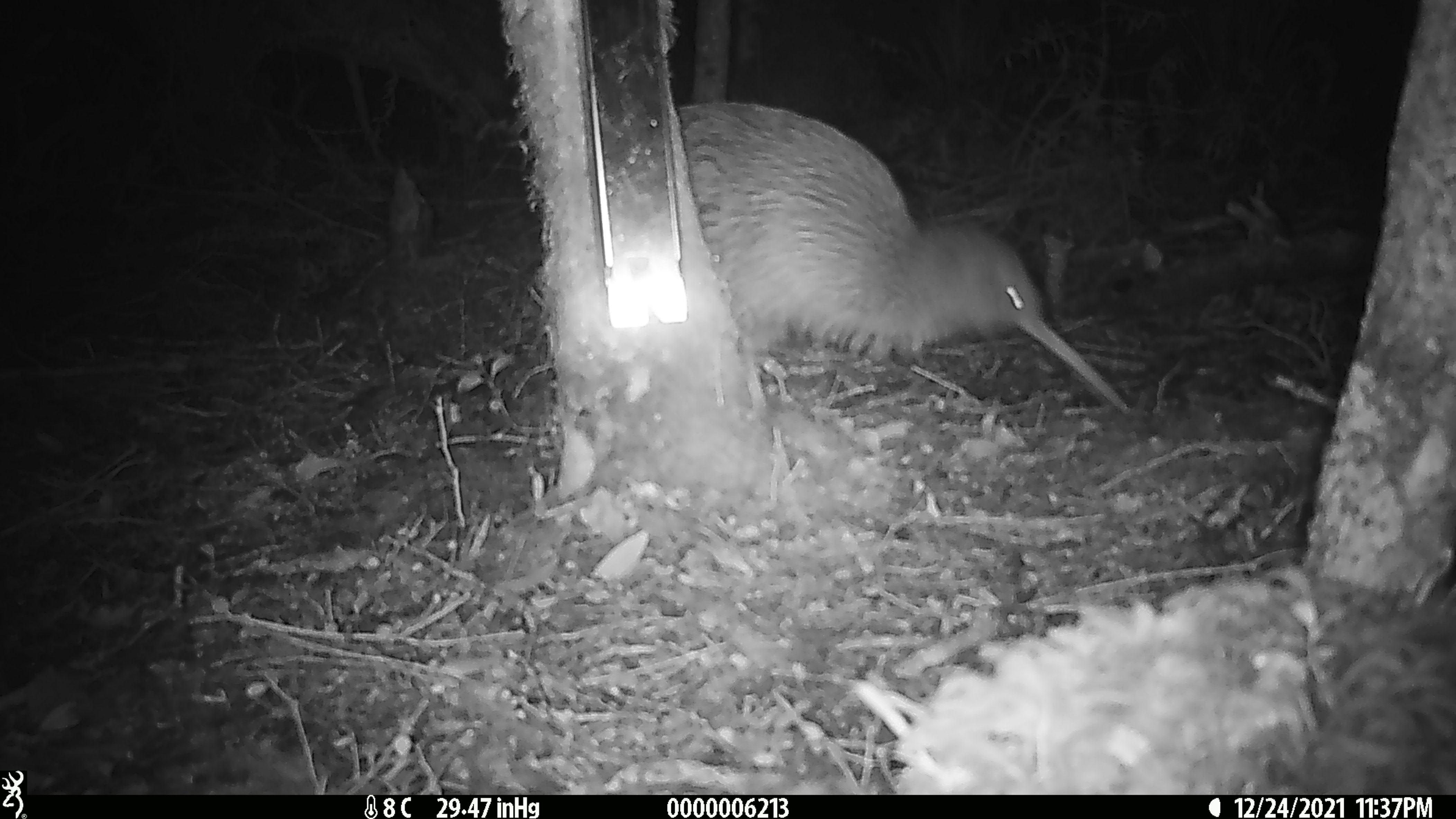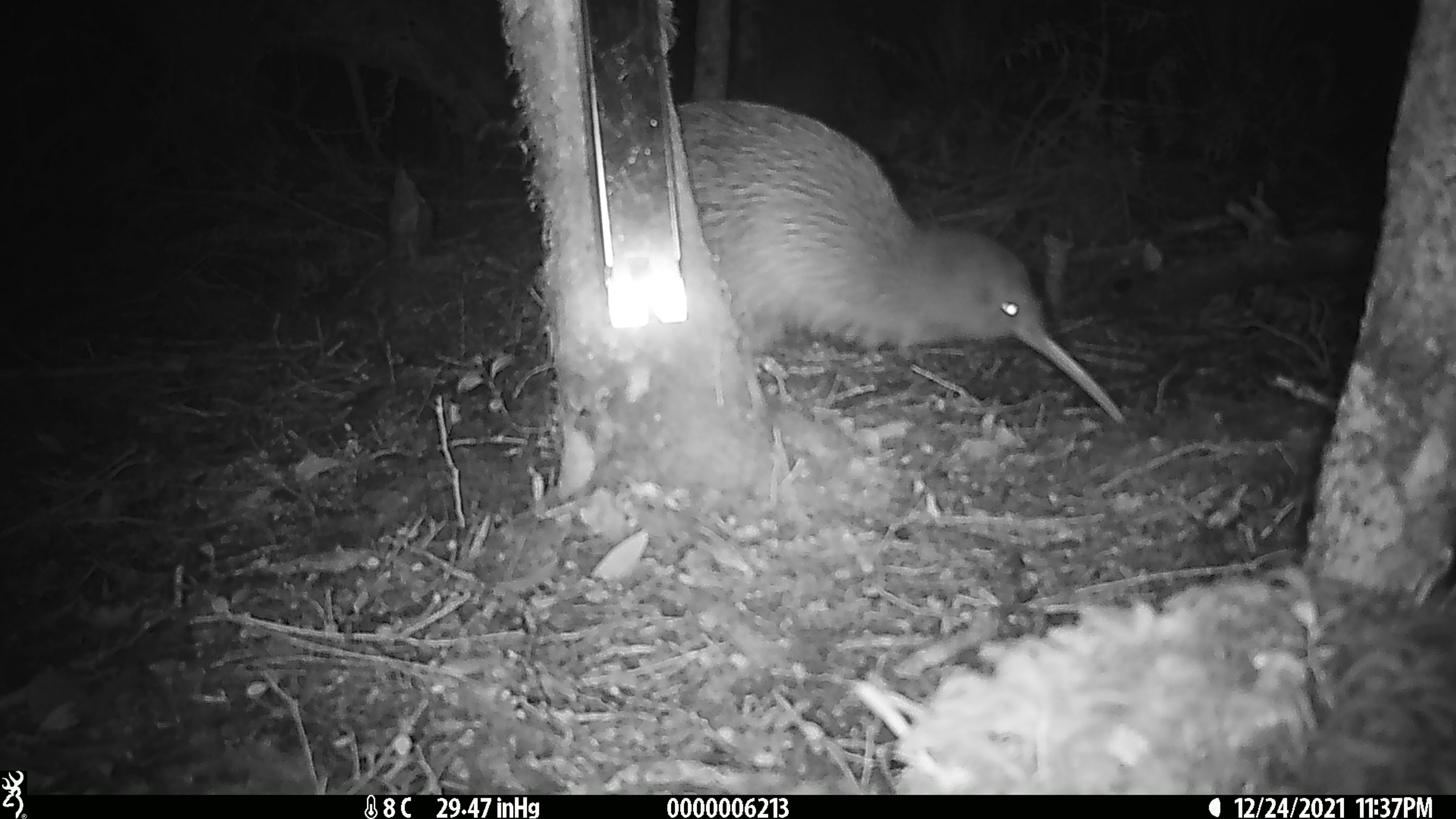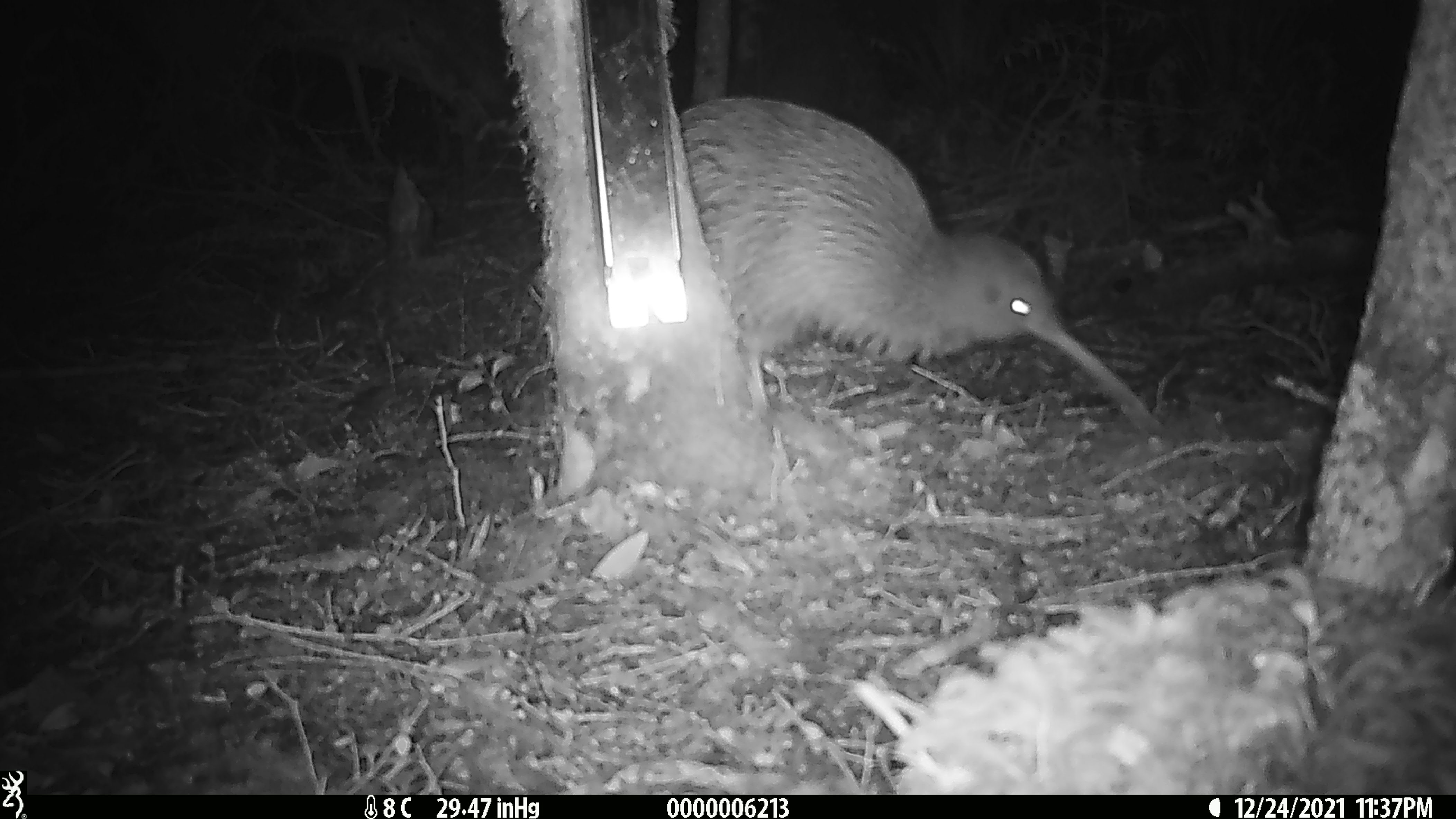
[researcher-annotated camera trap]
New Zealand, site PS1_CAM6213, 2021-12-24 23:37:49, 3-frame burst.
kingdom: Animalia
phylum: Chordata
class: Aves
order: Apterygiformes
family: Apterygidae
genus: Apteryx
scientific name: Apteryx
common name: kiwi